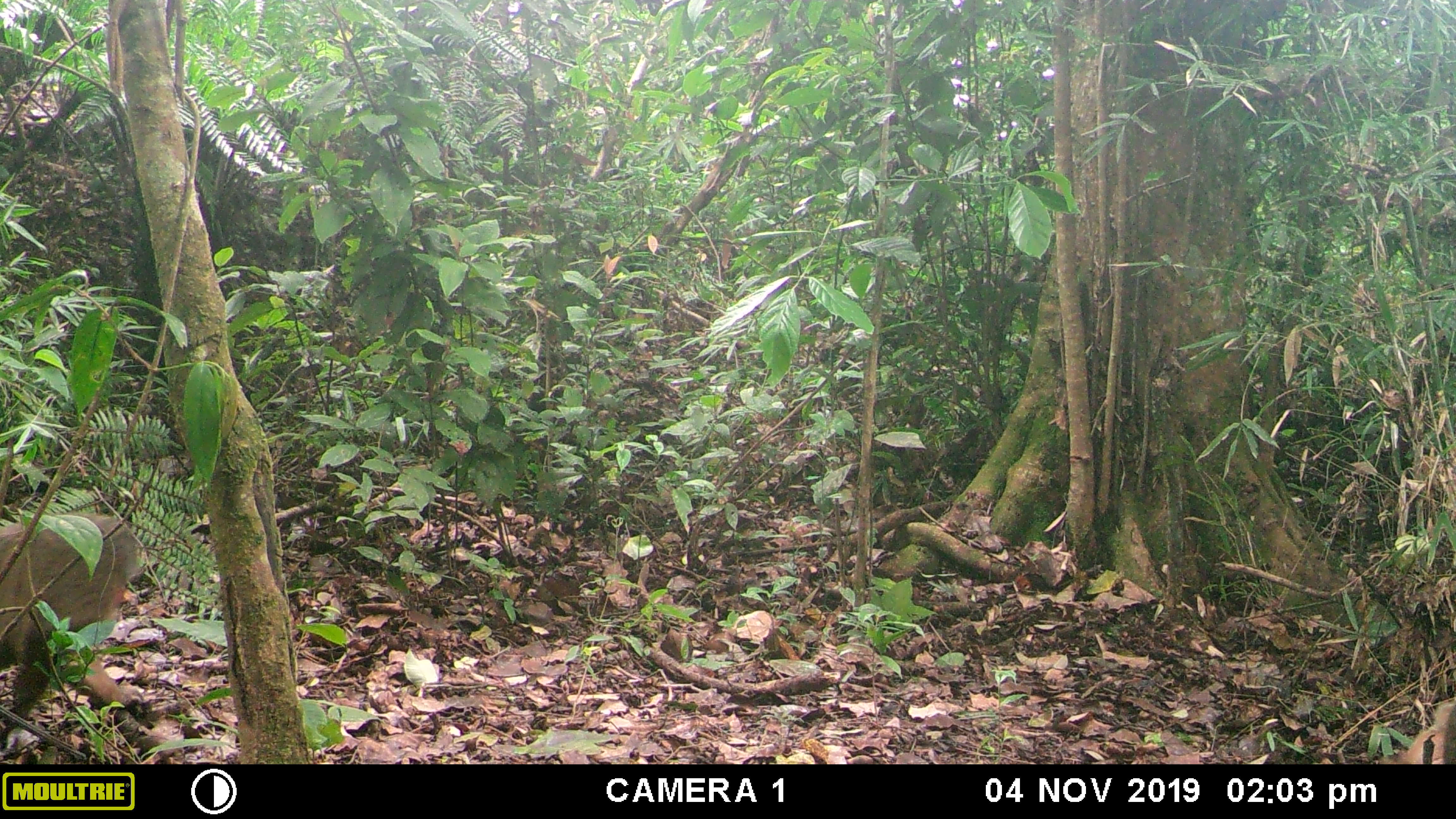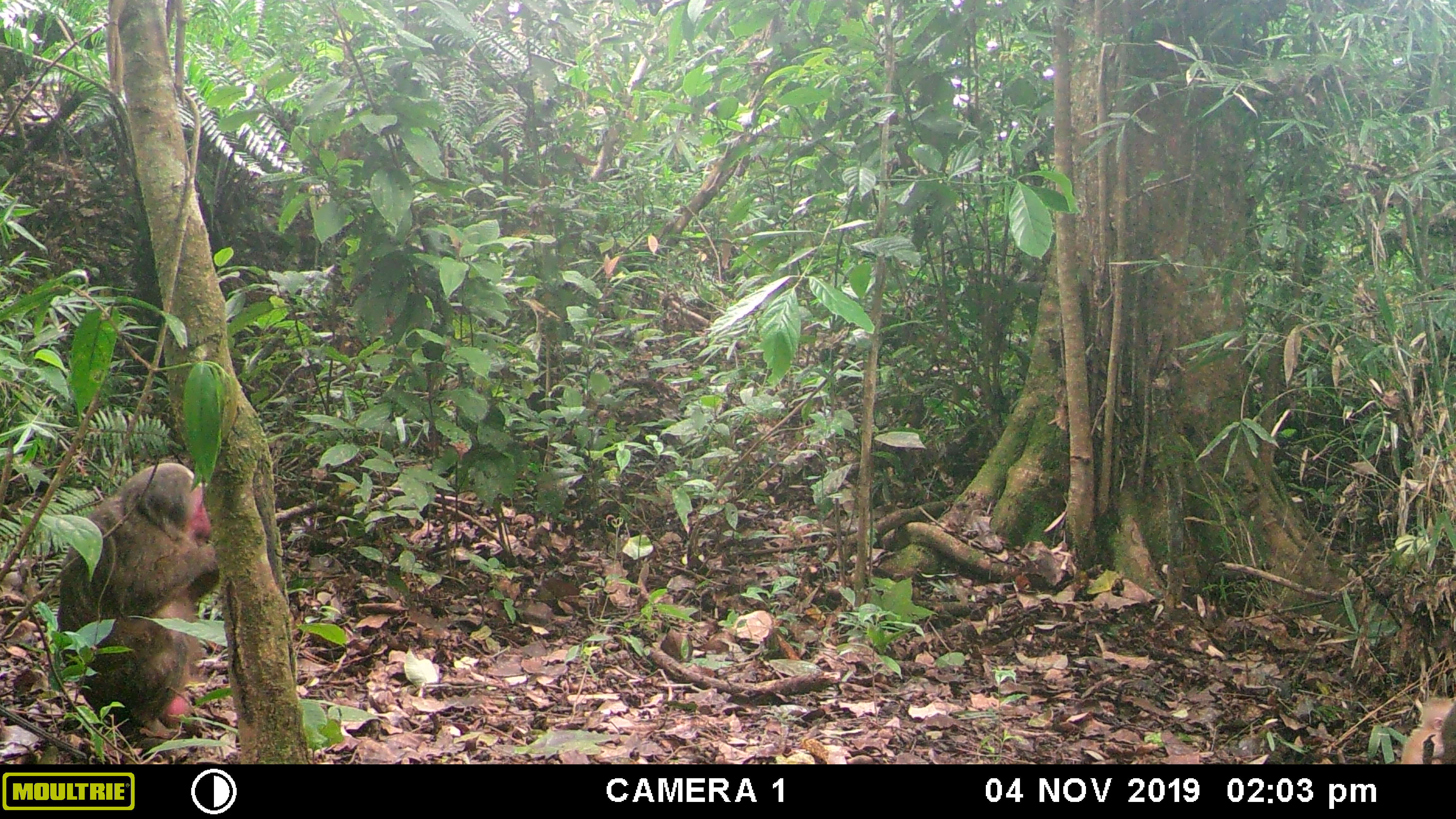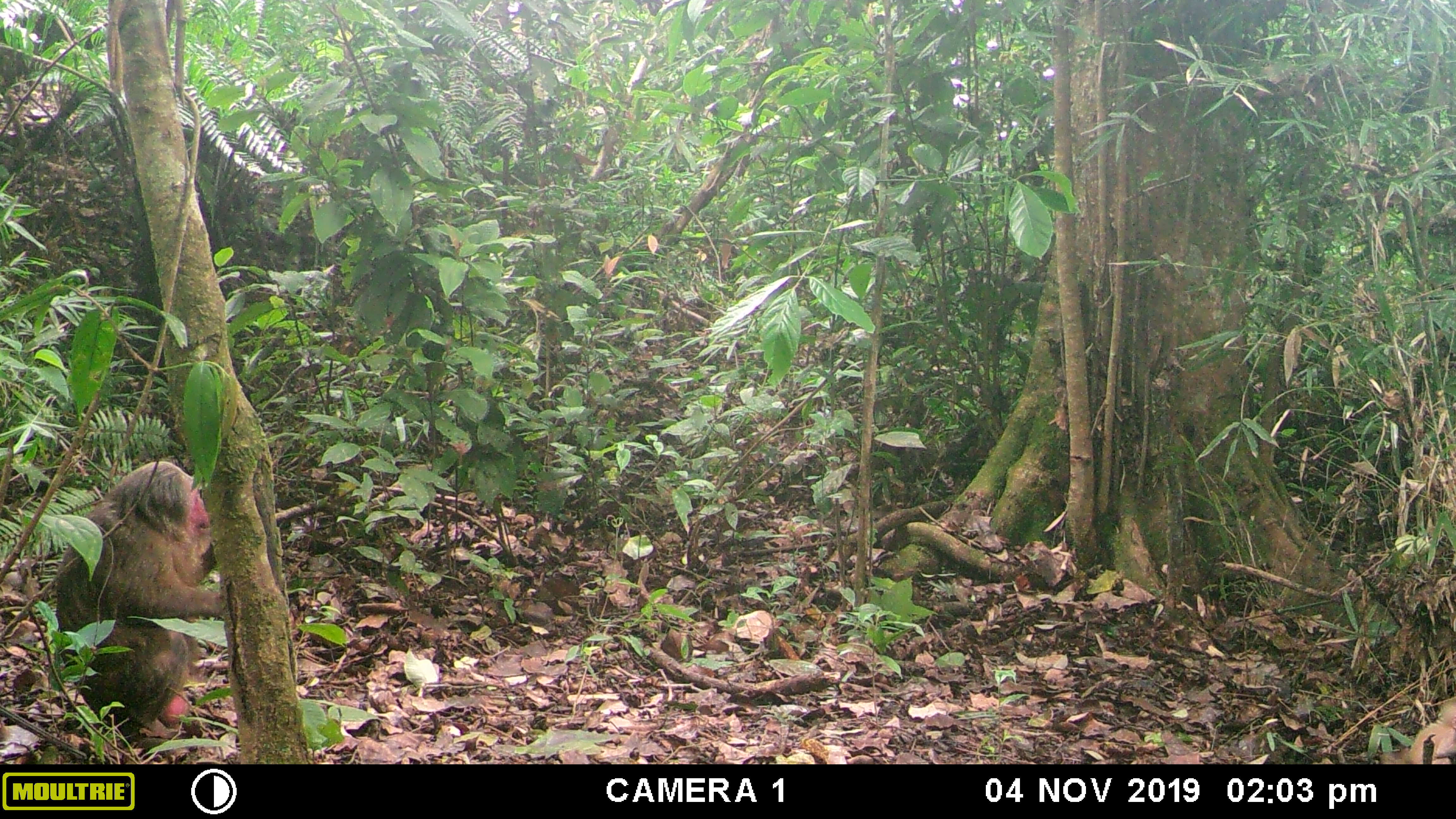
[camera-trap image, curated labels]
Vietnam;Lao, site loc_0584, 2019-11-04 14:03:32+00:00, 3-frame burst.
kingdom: Animalia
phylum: Chordata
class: Mammalia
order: Primates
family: Cercopithecidae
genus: Macaca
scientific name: Macaca arctoides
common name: stump-tailed macaque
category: stump tailed macaque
Stump tailed macaque (stump-tailed macaque) (Macaca arctoides). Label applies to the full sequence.